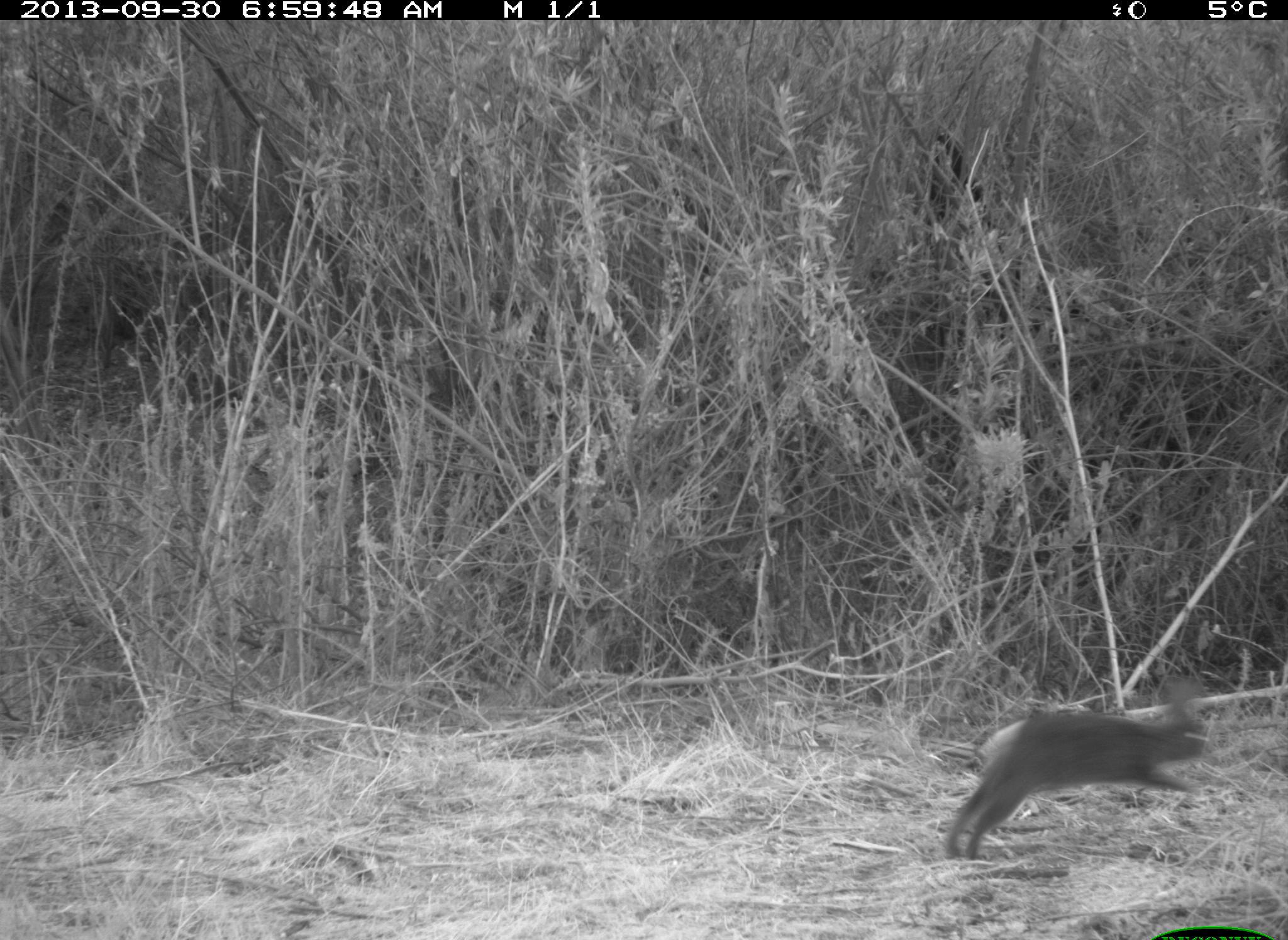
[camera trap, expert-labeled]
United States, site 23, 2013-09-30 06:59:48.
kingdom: Animalia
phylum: Chordata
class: Mammalia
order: Lagomorpha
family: Leporidae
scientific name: Leporidae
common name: rabbits and hares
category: rabbit